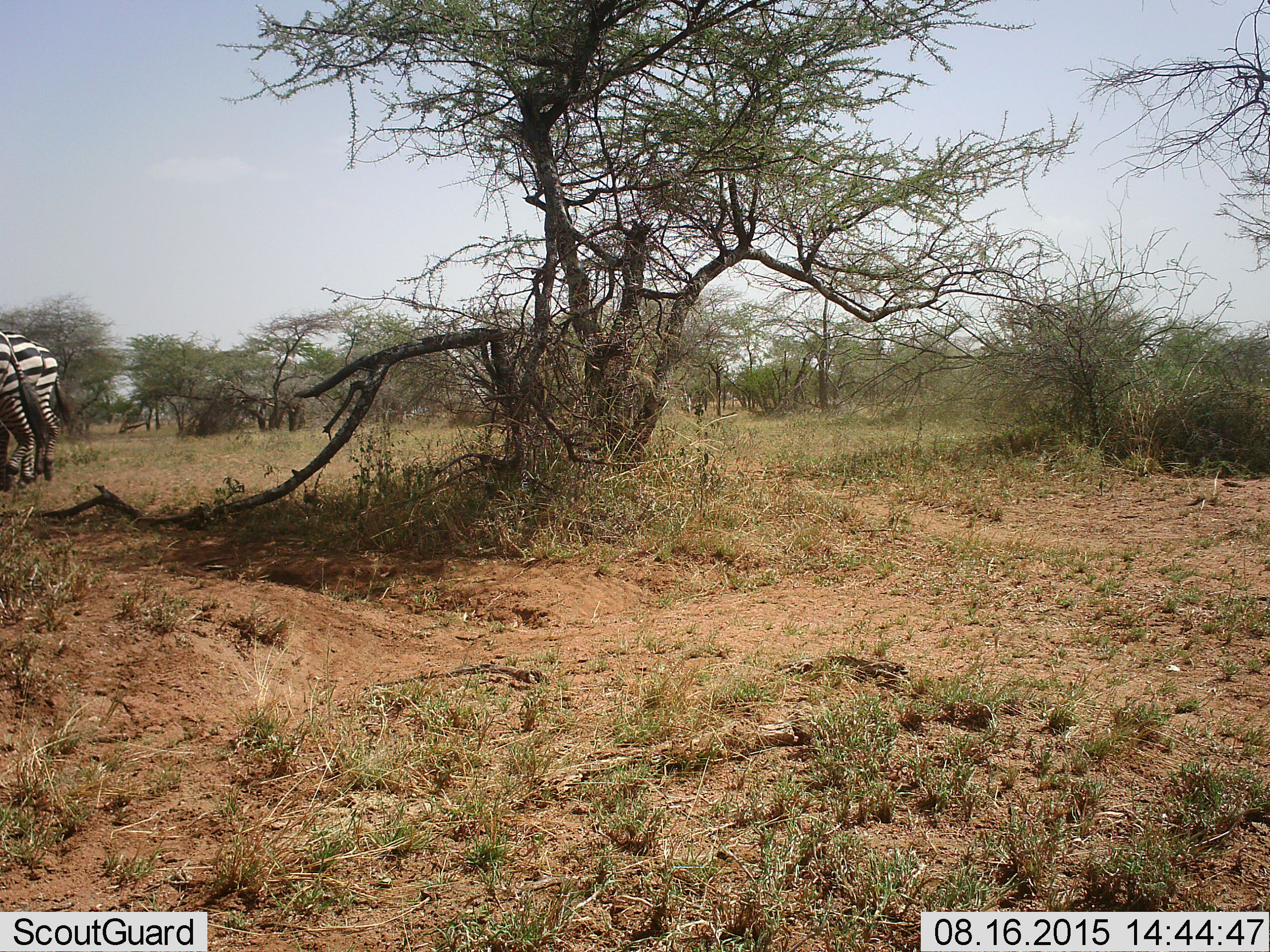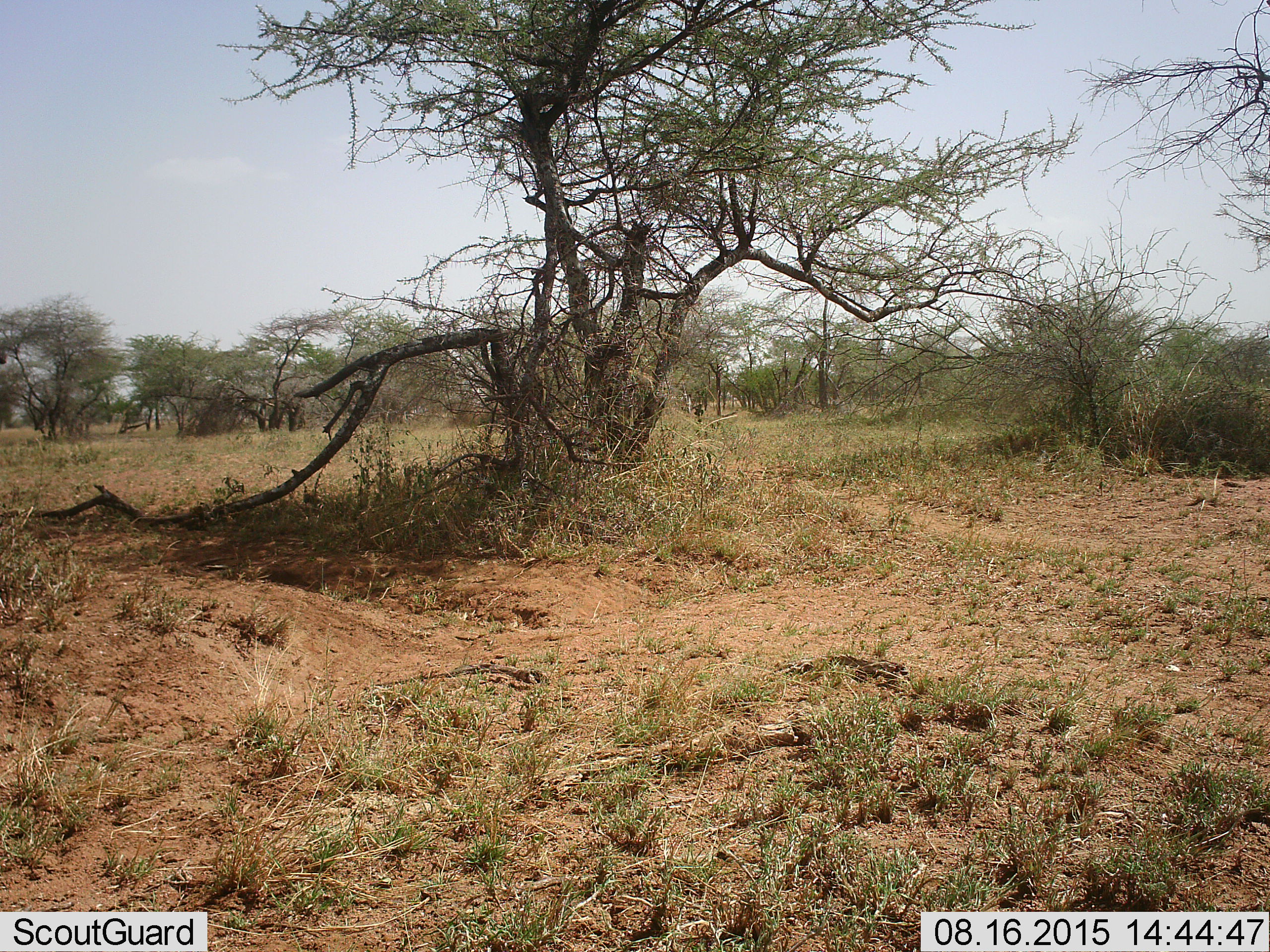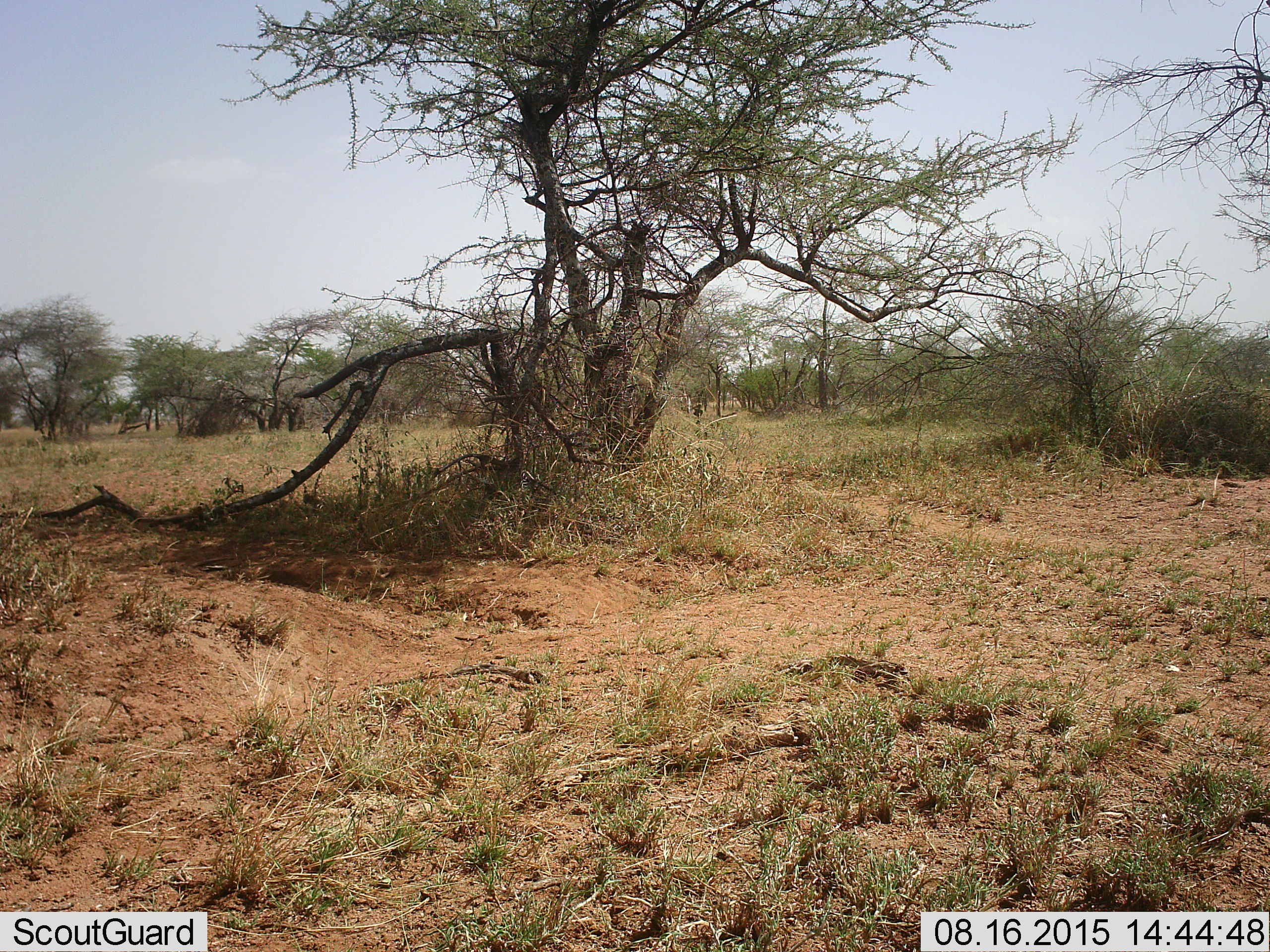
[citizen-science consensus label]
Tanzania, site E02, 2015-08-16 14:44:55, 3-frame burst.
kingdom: Animalia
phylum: Chordata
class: Mammalia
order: Perissodactyla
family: Equidae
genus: Equus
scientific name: Equus quagga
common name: plains zebra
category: zebra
Zebra (plains zebra) (Equus quagga), count 3. Behavior (volunteer vote fractions): standing 24%, resting 0%, moving 76%, interacting 0%. Young present (vote fraction): 0%. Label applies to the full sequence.